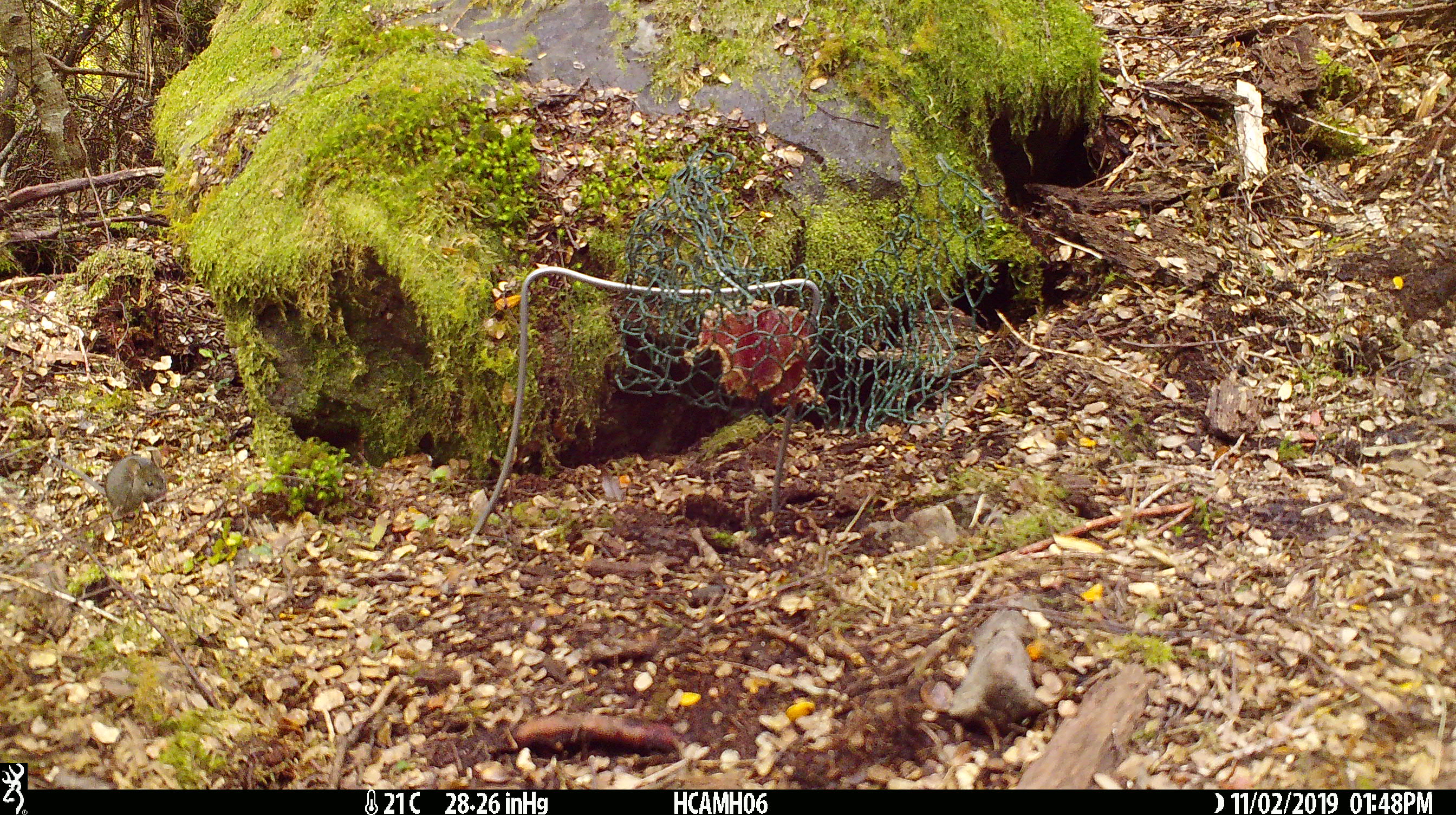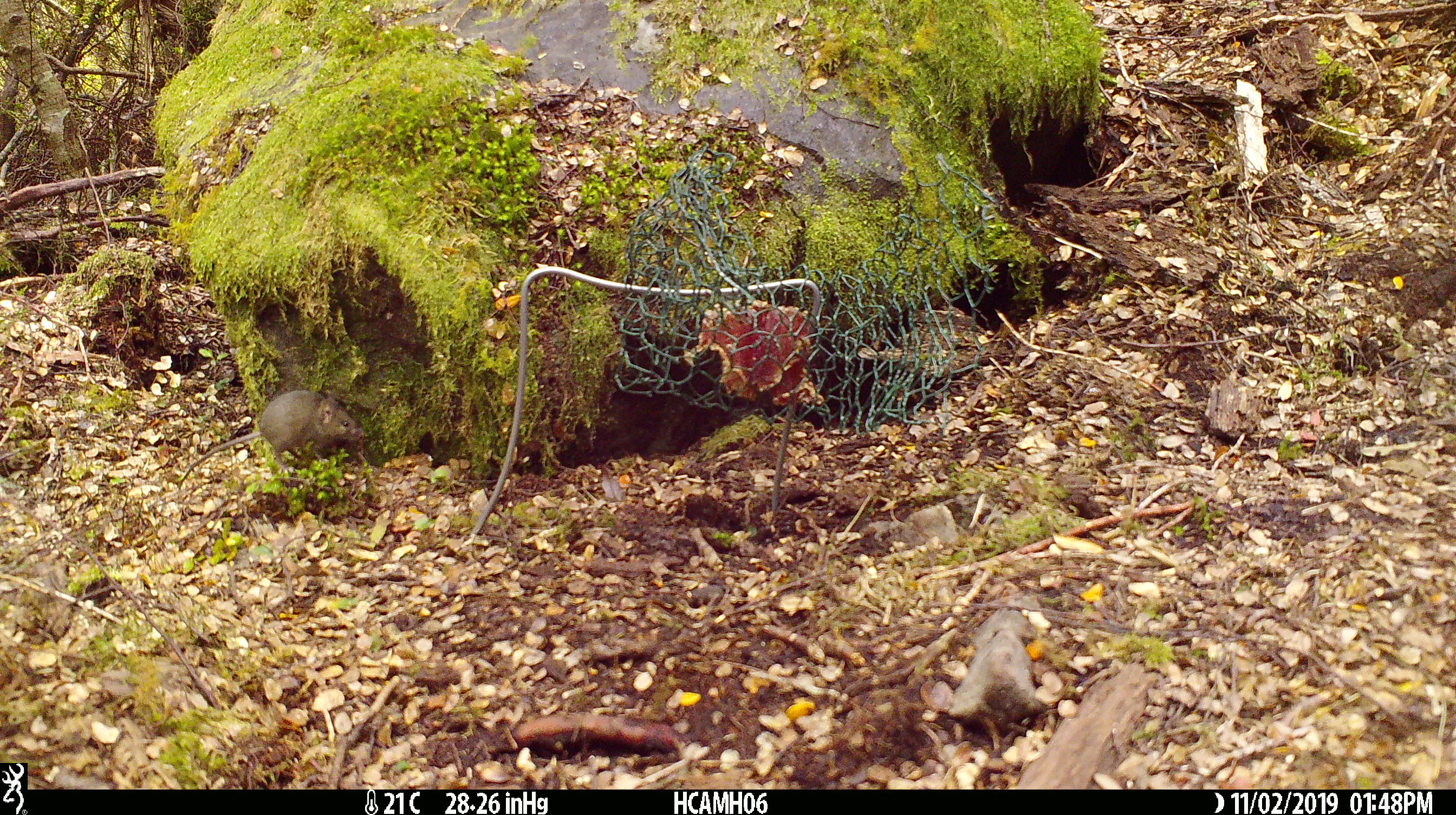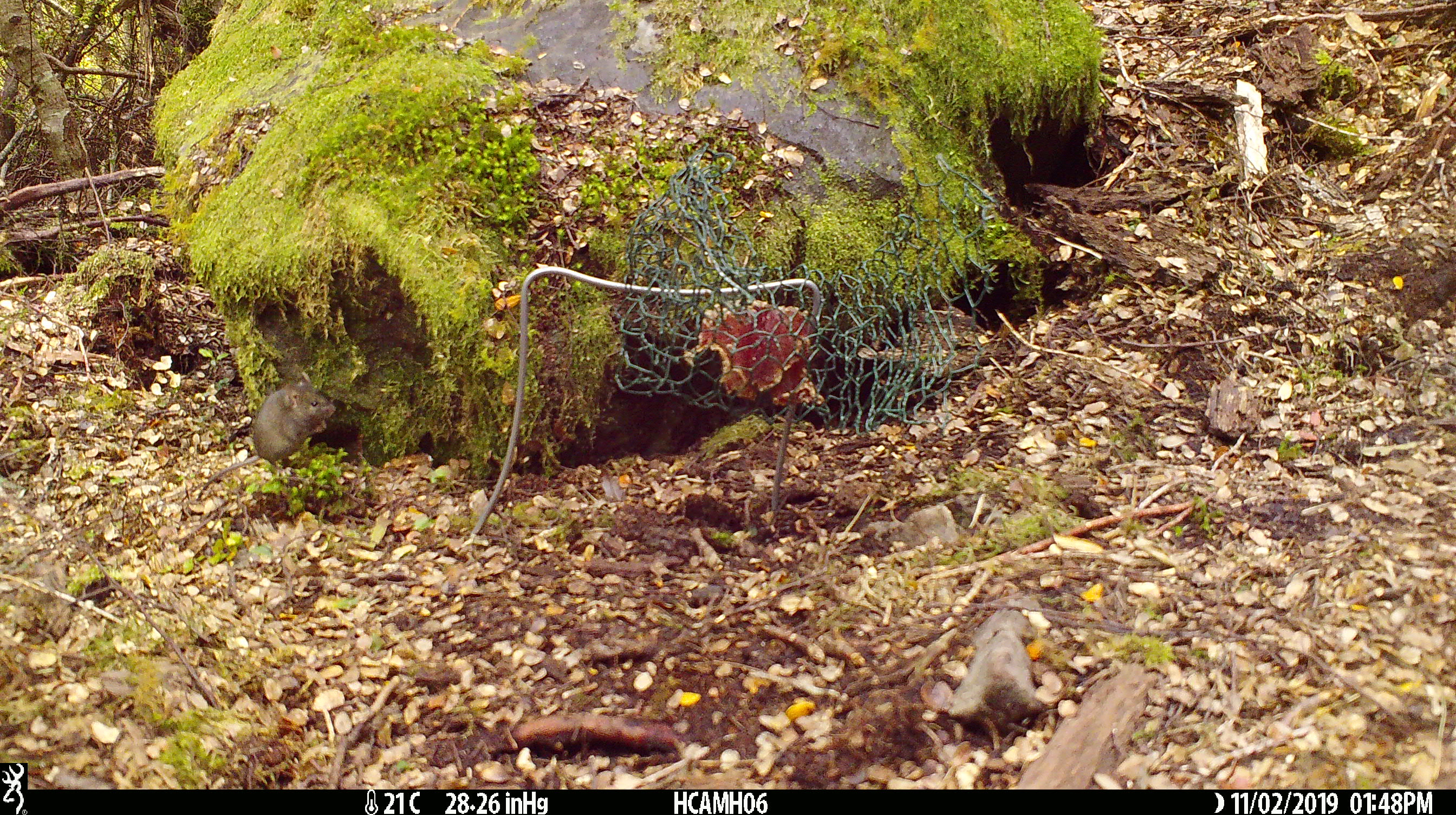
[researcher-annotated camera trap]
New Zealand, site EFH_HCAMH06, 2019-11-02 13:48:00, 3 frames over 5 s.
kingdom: Animalia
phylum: Chordata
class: Mammalia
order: Rodentia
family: Muridae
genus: Mus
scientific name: Mus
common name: mouse